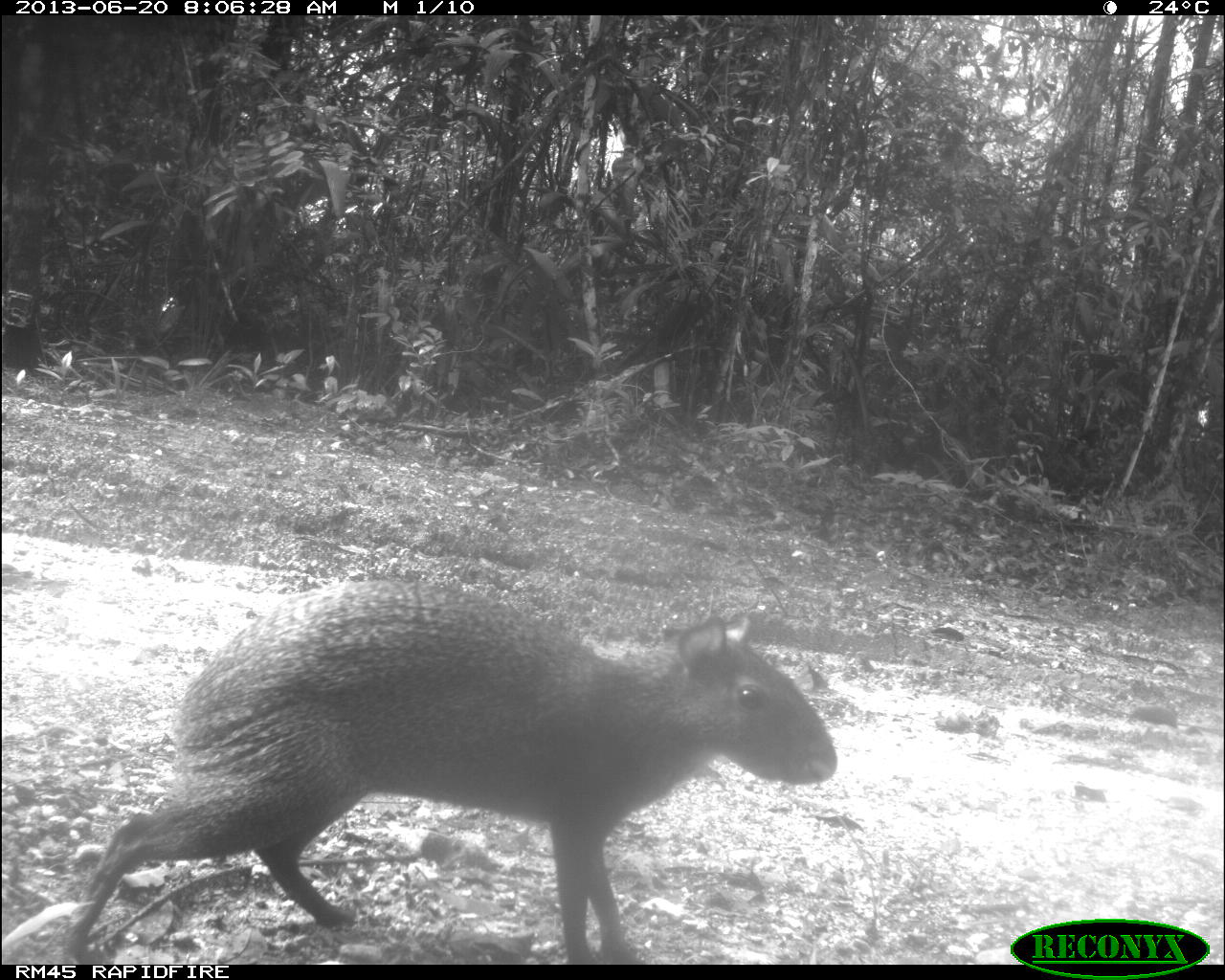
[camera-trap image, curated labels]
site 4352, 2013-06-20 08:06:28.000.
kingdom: Animalia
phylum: Chordata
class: Mammalia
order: Rodentia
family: Dasyproctidae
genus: Dasyprocta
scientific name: Dasyprocta punctata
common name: central american agouti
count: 1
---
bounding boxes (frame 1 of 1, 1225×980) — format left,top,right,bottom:
dasyprocta punctata: 60,574,839,961